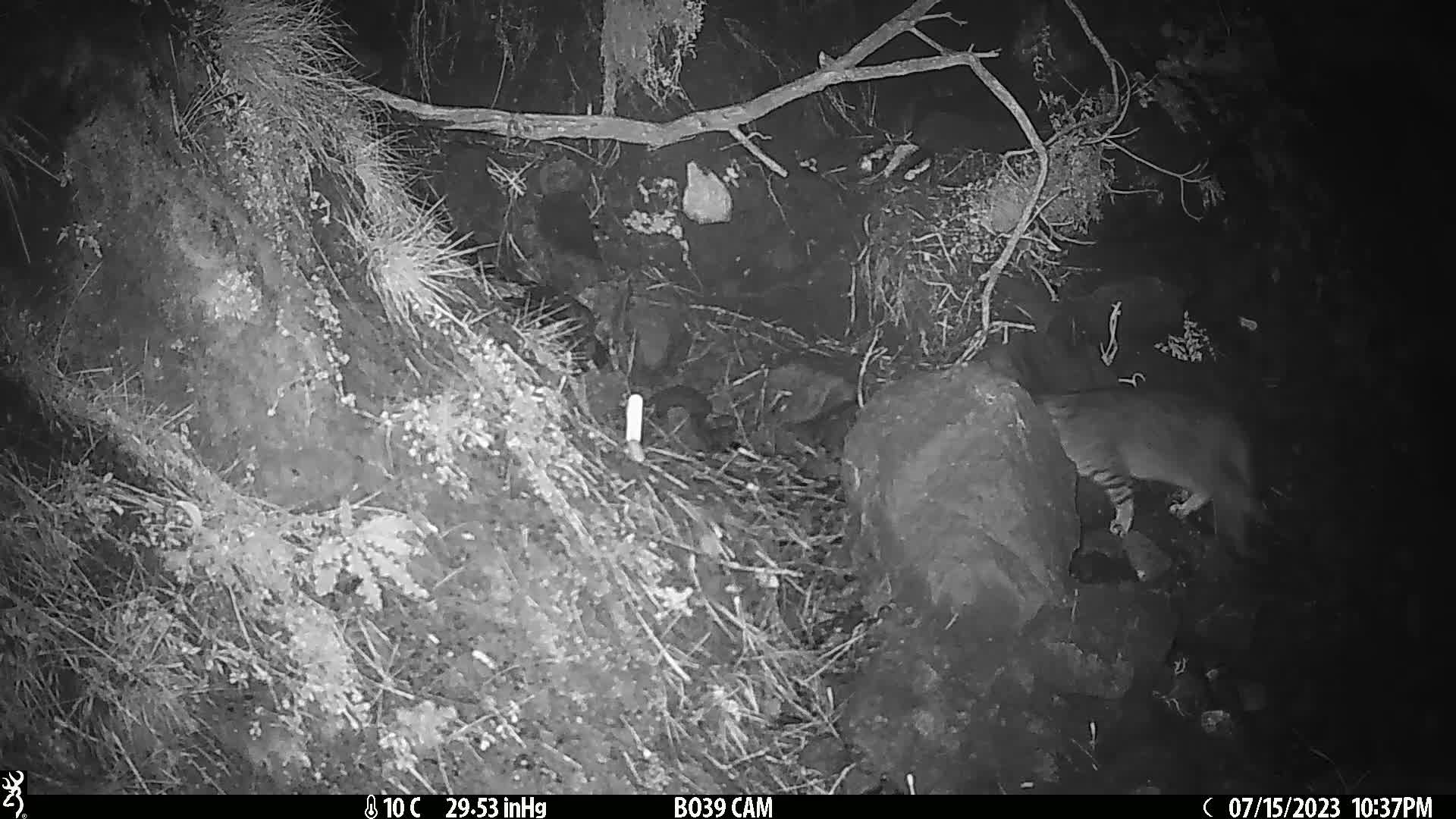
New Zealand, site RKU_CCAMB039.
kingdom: Animalia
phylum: Chordata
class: Mammalia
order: Carnivora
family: Felidae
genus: Felis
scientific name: Felis catus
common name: domestic cat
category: cat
Cat (domestic cat) (Felis catus).